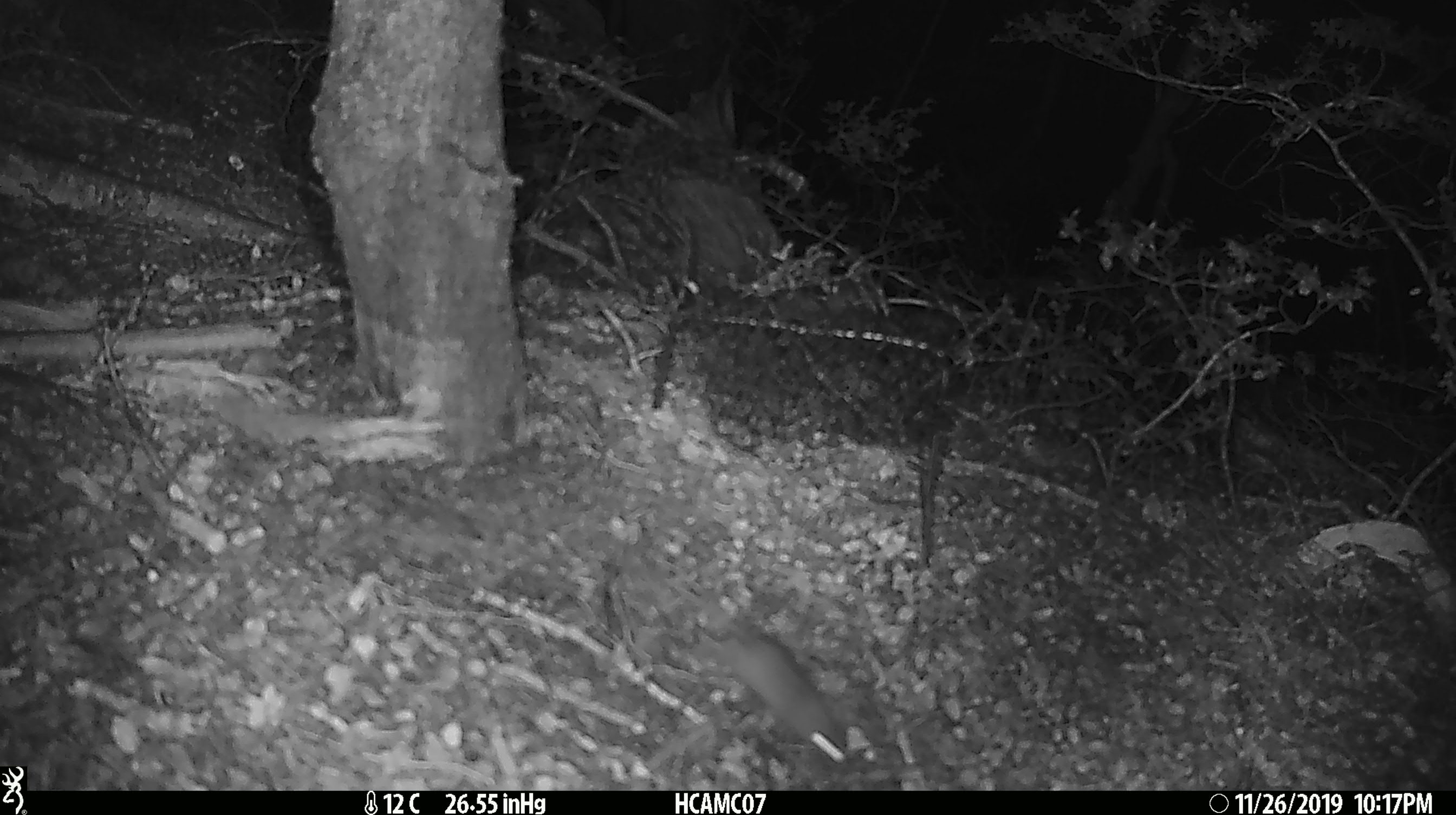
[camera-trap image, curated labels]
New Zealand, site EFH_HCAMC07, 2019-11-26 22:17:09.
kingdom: Animalia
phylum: Chordata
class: Mammalia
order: Rodentia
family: Muridae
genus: Mus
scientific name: Mus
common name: mouse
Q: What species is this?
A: Mouse (Mus).